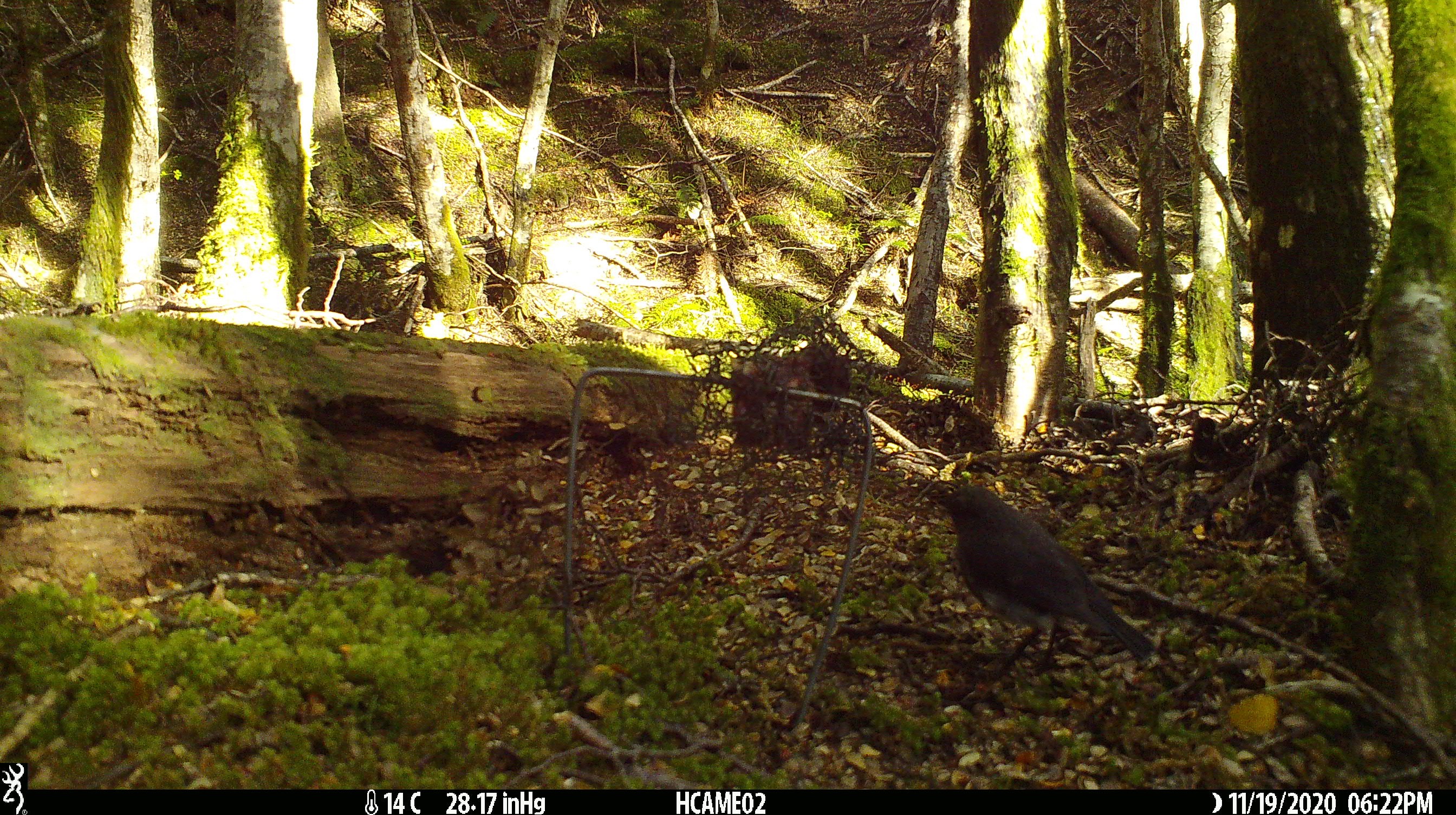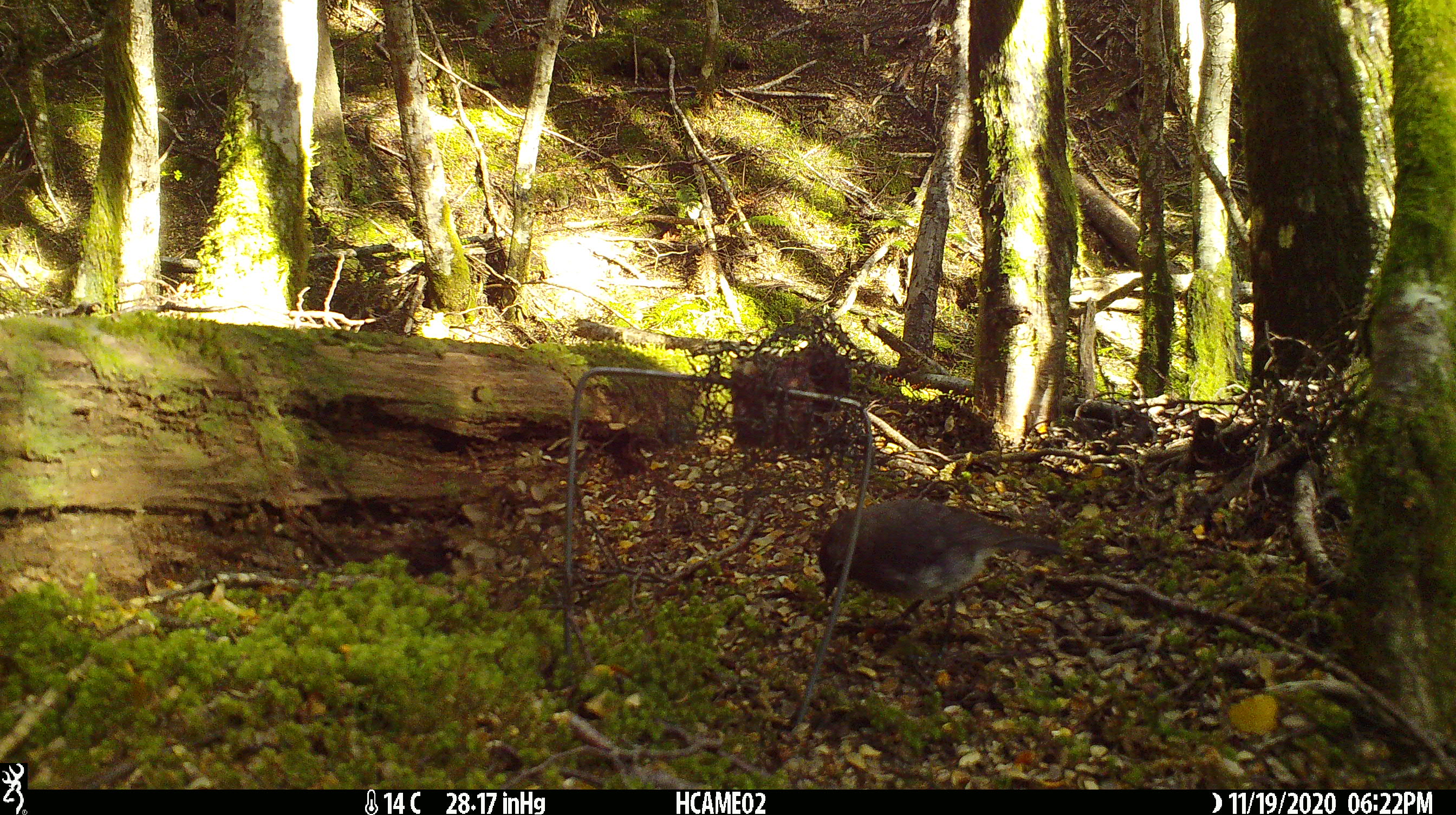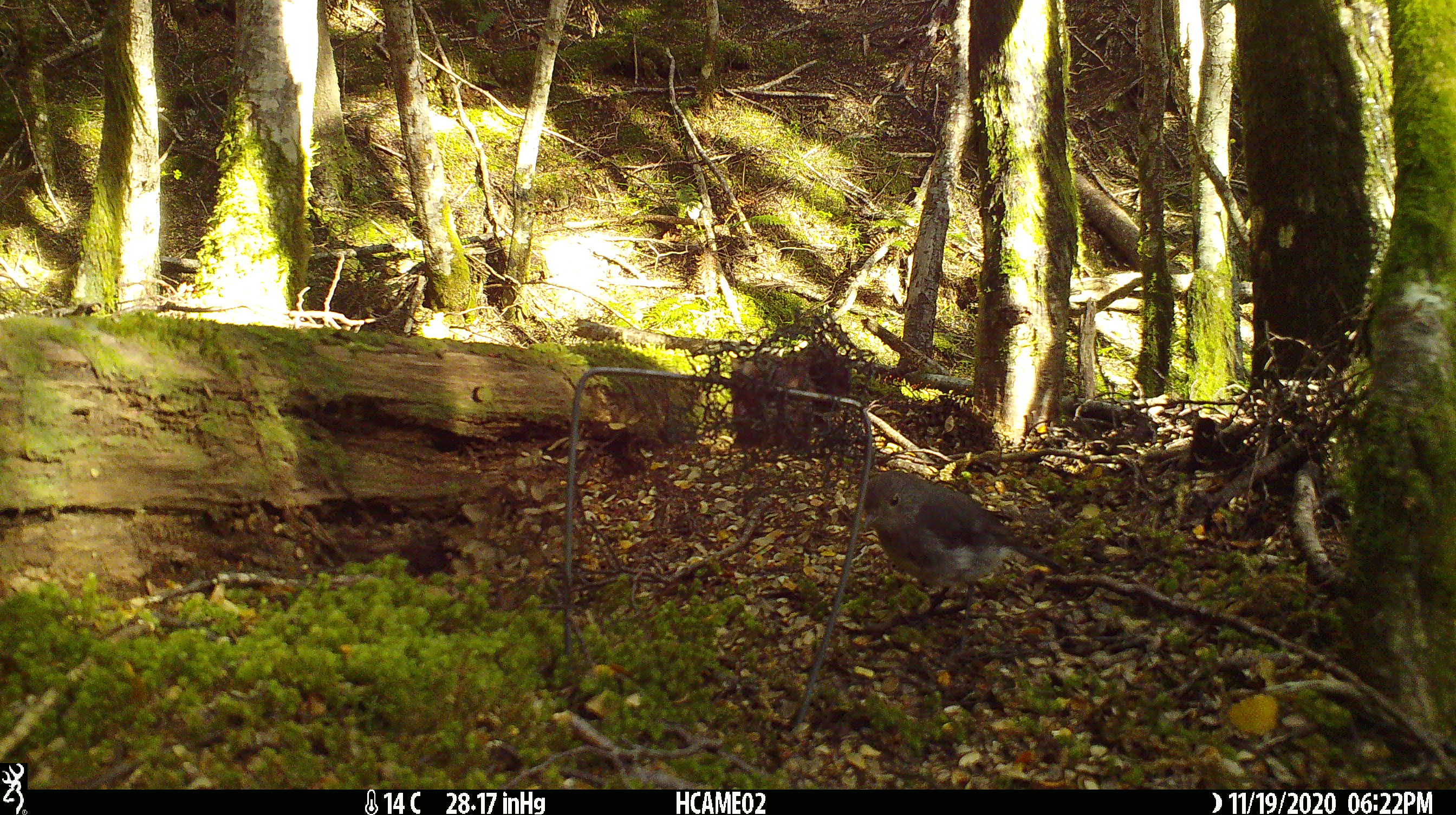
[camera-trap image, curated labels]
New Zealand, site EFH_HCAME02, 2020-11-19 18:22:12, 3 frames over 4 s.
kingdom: Animalia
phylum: Chordata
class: Aves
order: Passeriformes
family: Petroicidae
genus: Petroica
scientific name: Petroica australis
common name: new zealand robin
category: robin